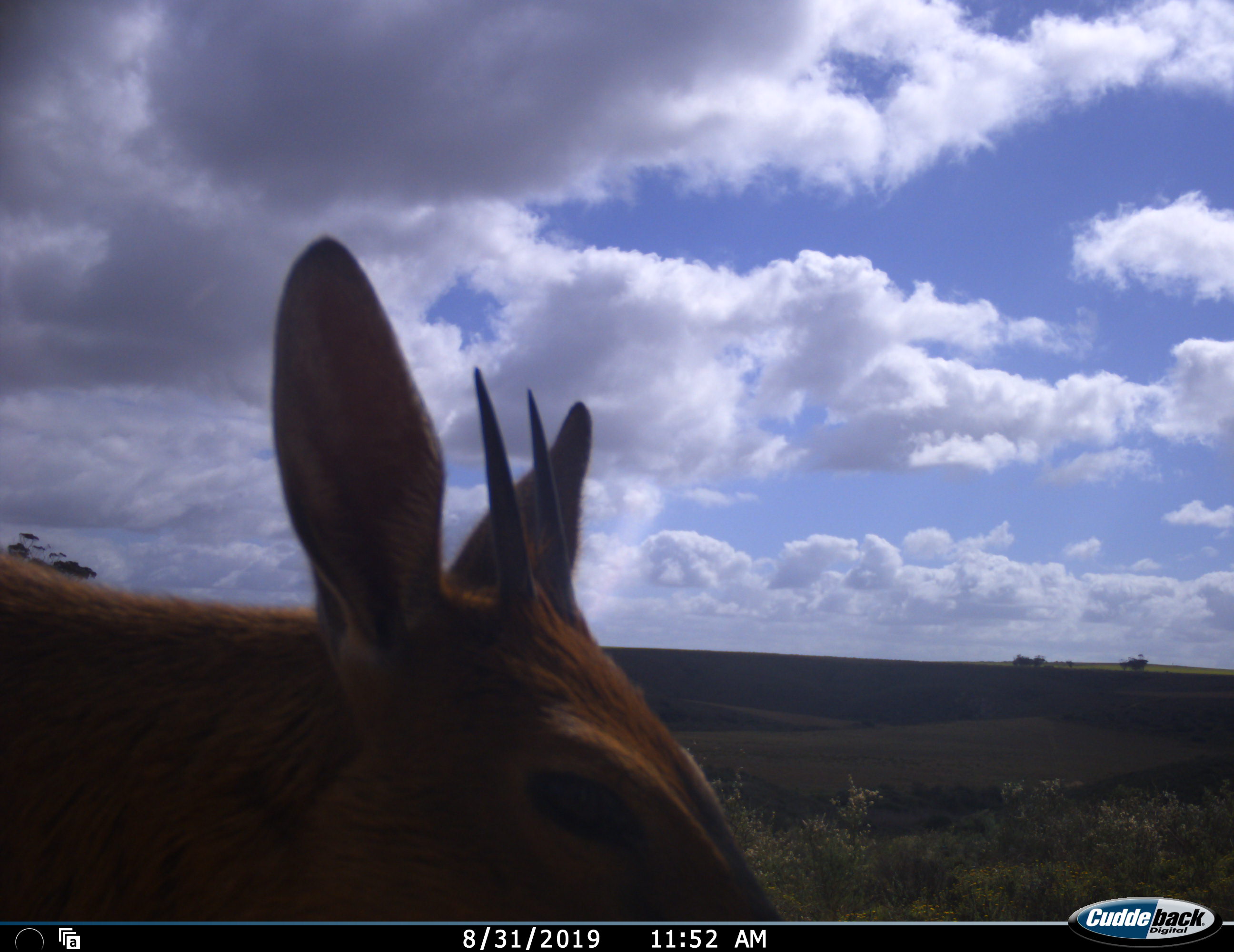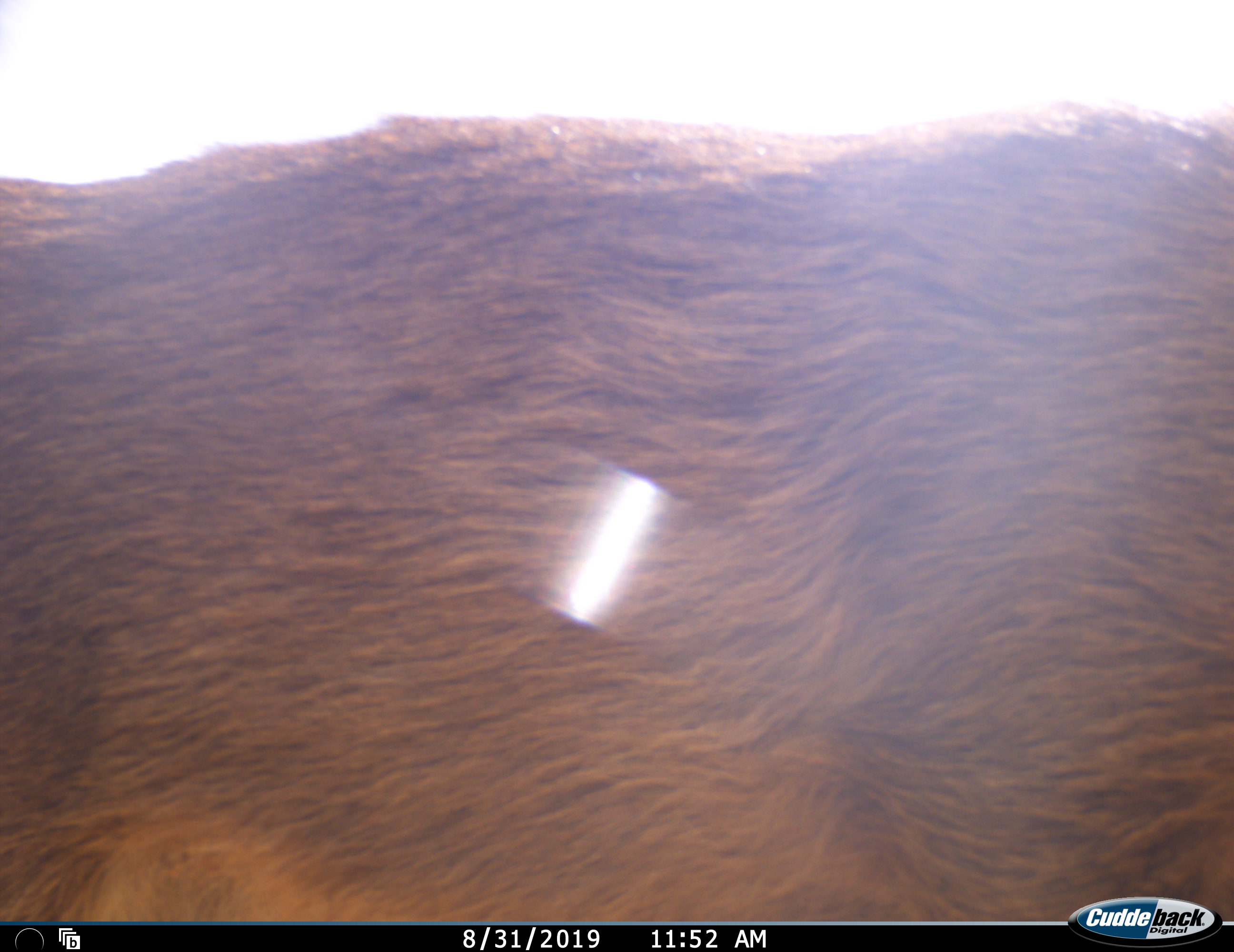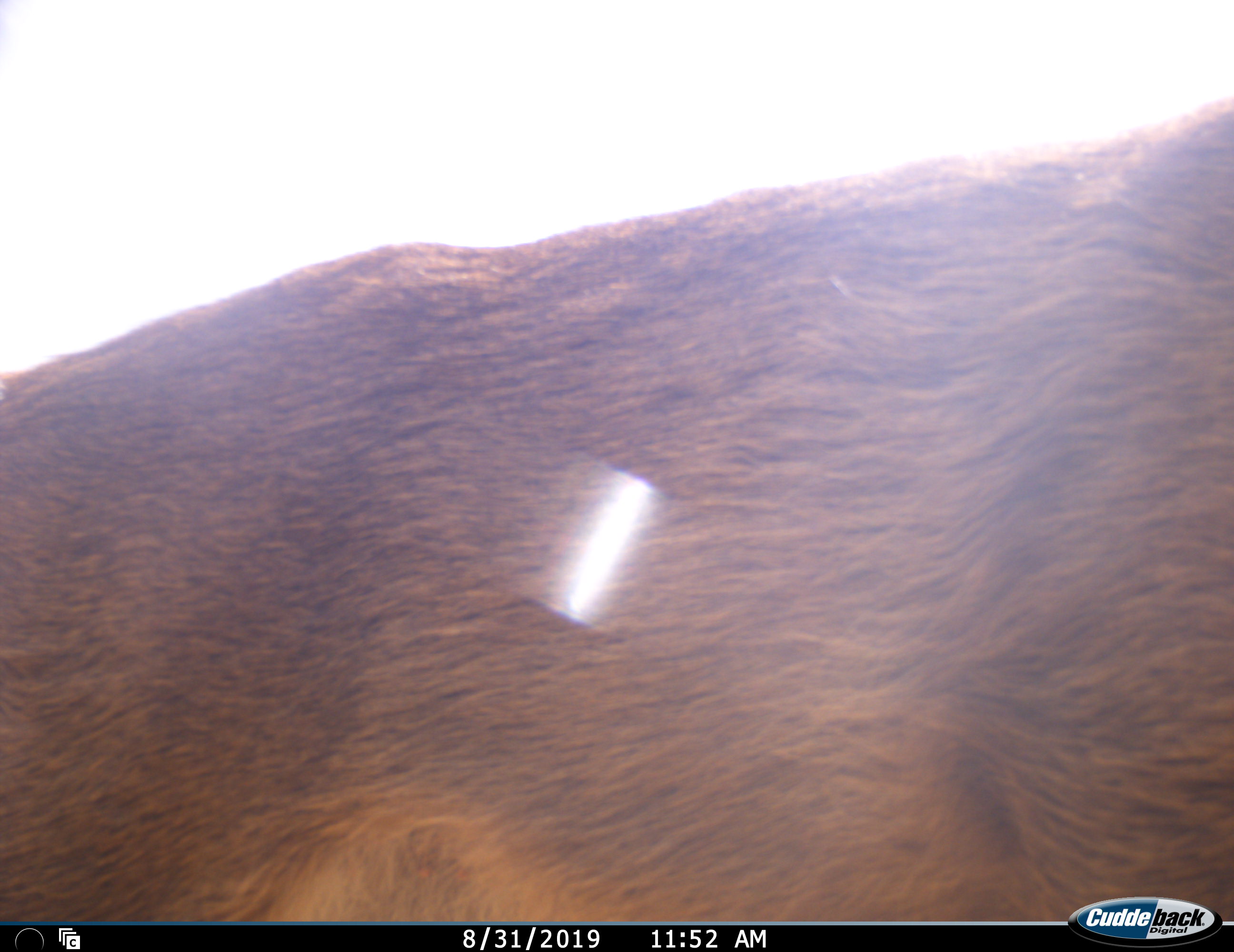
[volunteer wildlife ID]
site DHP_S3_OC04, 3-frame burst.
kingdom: Animalia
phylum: Chordata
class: Mammalia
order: Artiodactyla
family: Bovidae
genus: Sylvicapra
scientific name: Sylvicapra grimmia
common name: common duiker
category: duikercommongrey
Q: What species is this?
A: Duikercommongrey (common duiker) (Sylvicapra grimmia).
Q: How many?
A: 1.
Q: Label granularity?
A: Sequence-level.